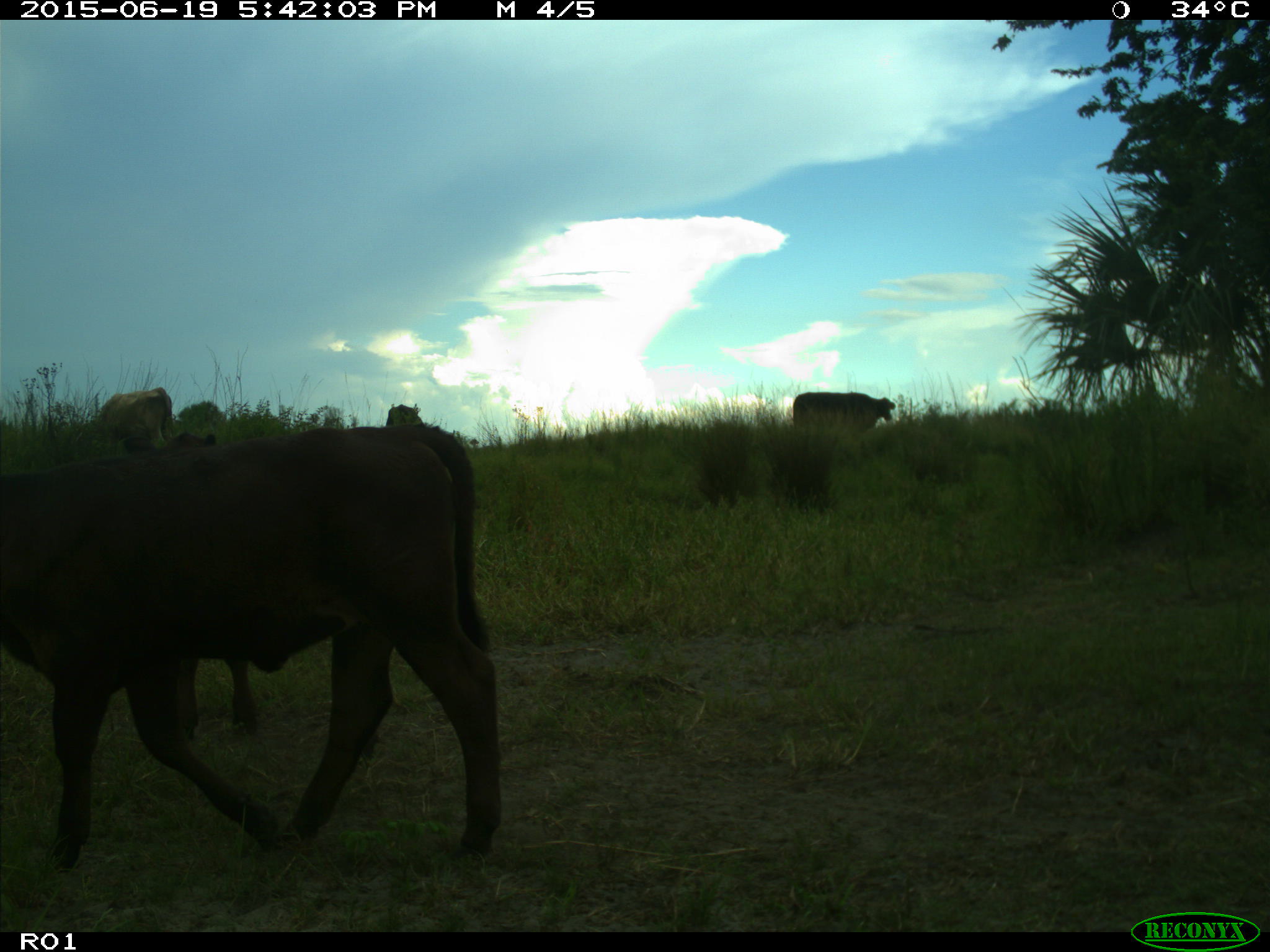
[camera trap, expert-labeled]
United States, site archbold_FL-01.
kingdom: Animalia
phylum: Chordata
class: Mammalia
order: Artiodactyla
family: Bovidae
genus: Bos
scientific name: Bos taurus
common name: domestic cow